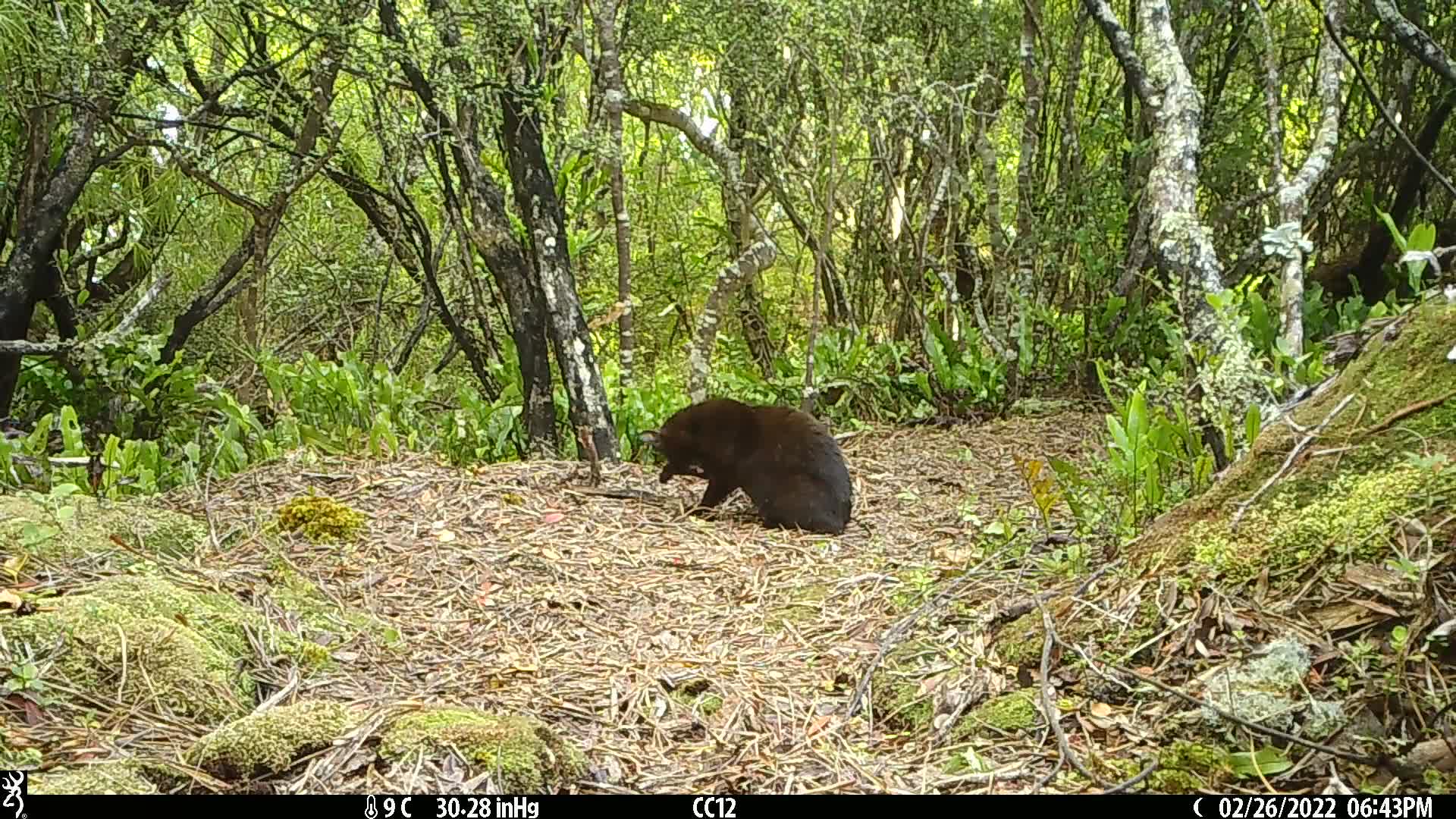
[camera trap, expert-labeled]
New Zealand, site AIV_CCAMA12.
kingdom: Animalia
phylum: Chordata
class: Mammalia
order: Carnivora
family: Felidae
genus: Felis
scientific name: Felis catus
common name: domestic cat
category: cat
Cat (domestic cat) (Felis catus).